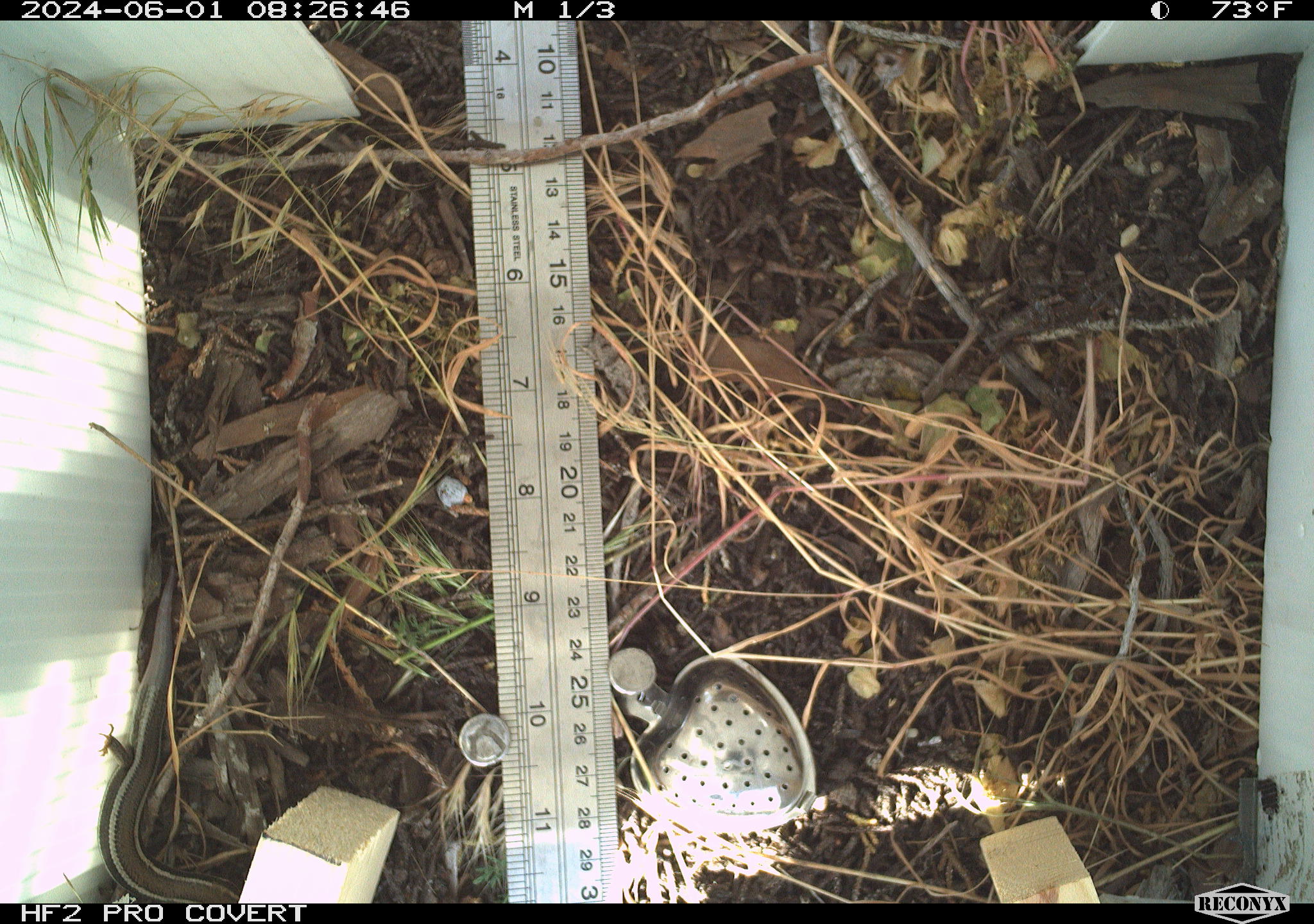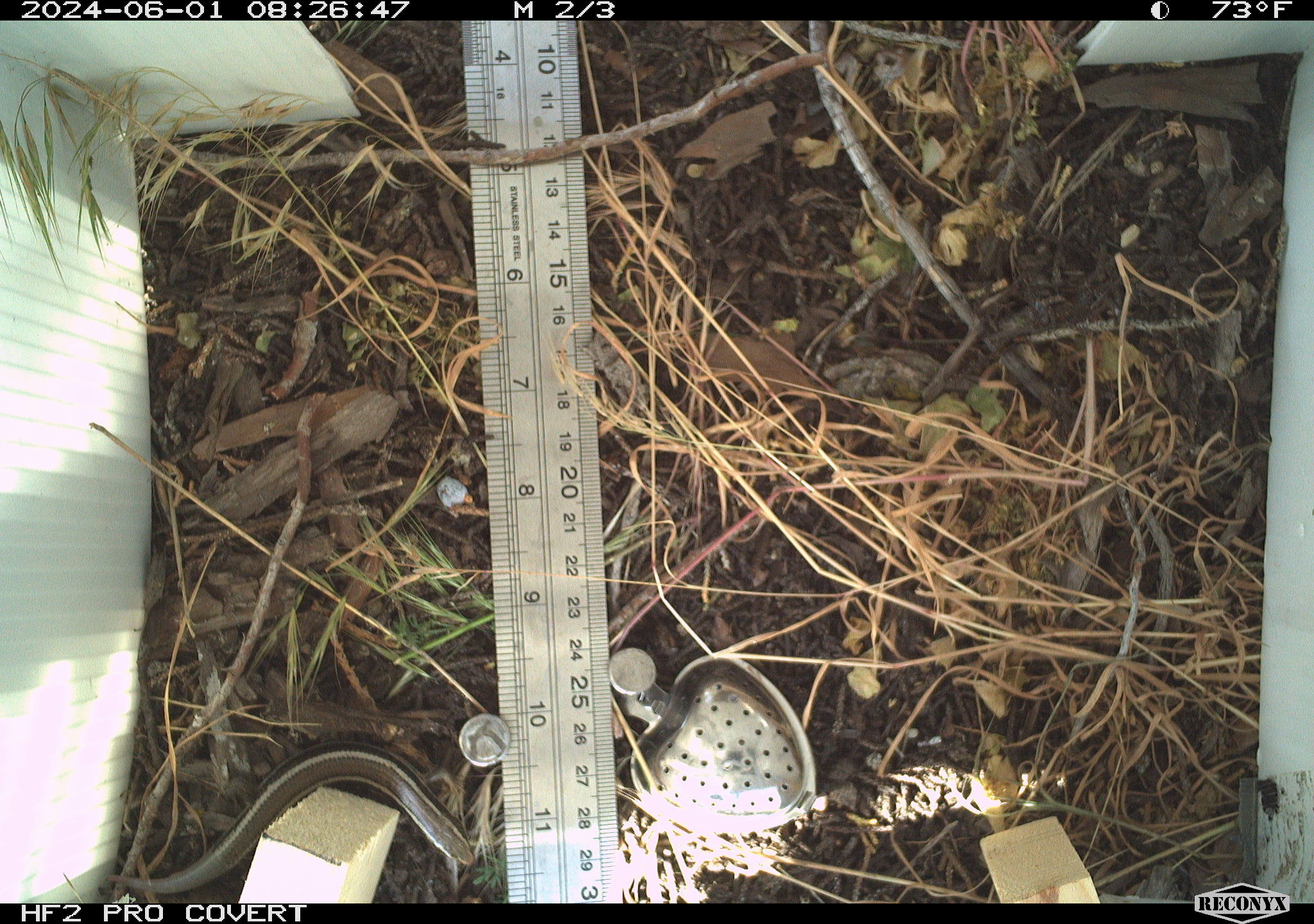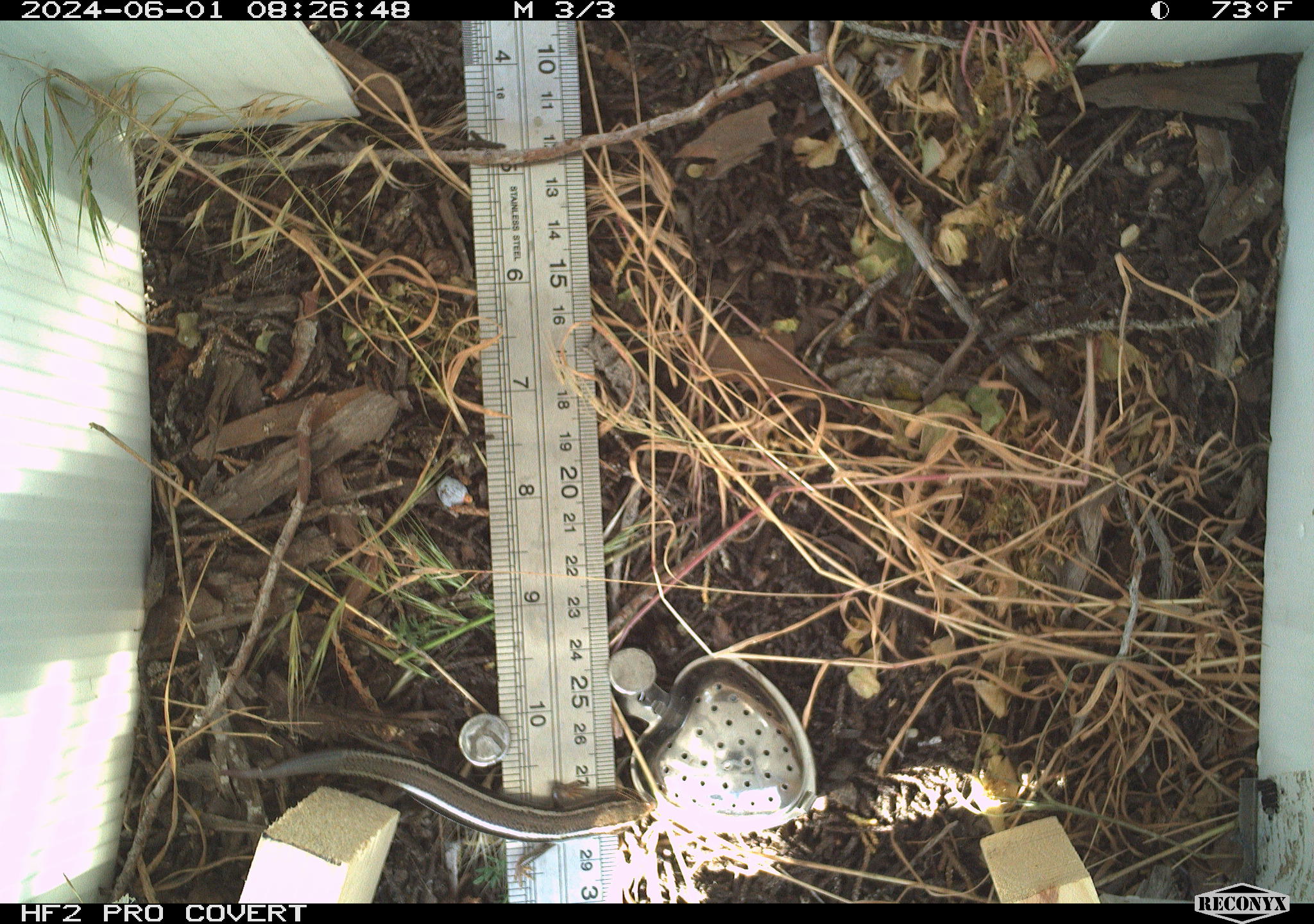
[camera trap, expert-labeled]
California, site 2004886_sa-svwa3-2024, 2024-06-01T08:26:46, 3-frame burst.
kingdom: Animalia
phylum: Chordata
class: Reptilia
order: Squamata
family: Scincidae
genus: Plestiodon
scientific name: Plestiodon skiltonianus skiltonianus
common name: skilton's skink